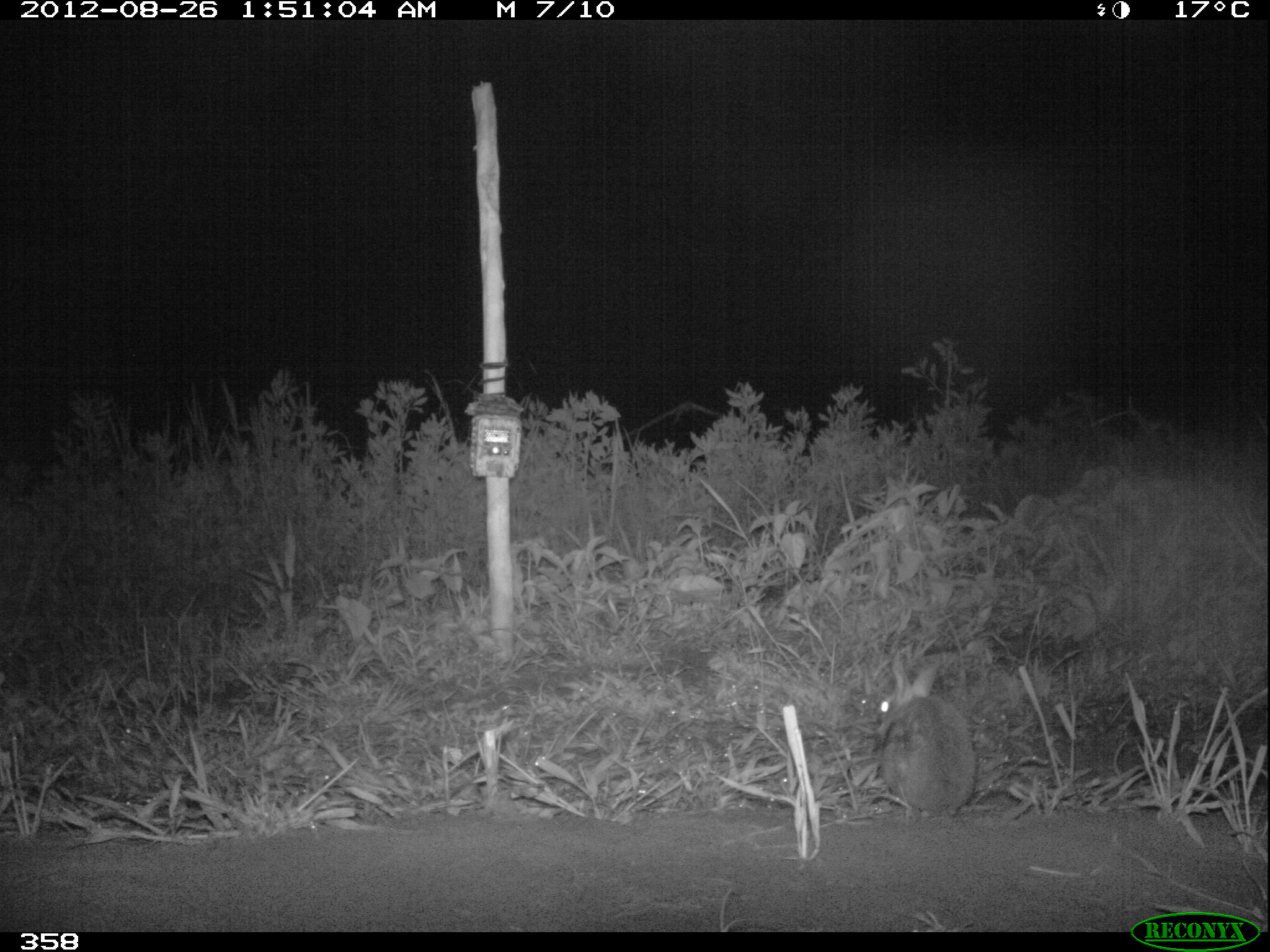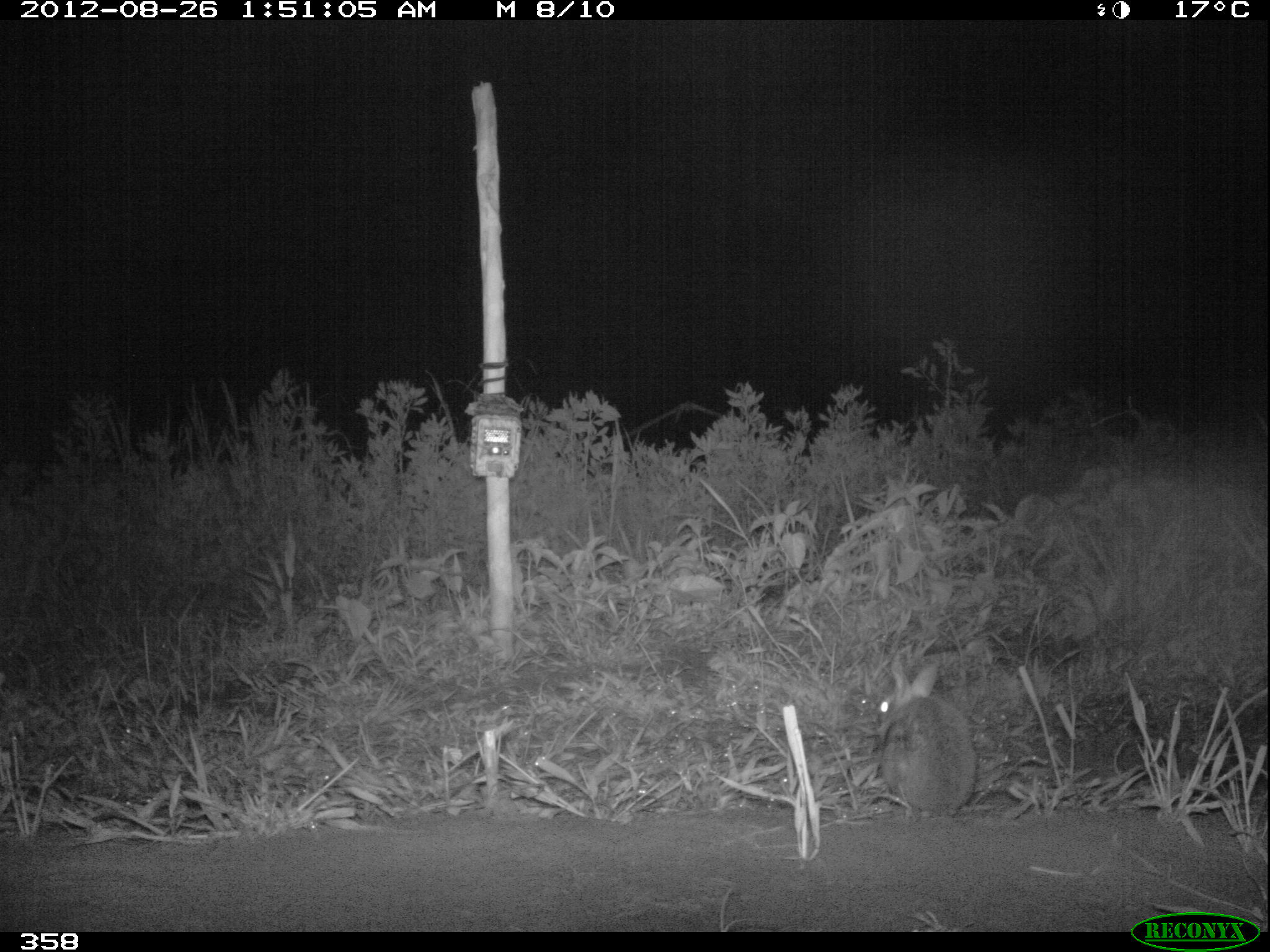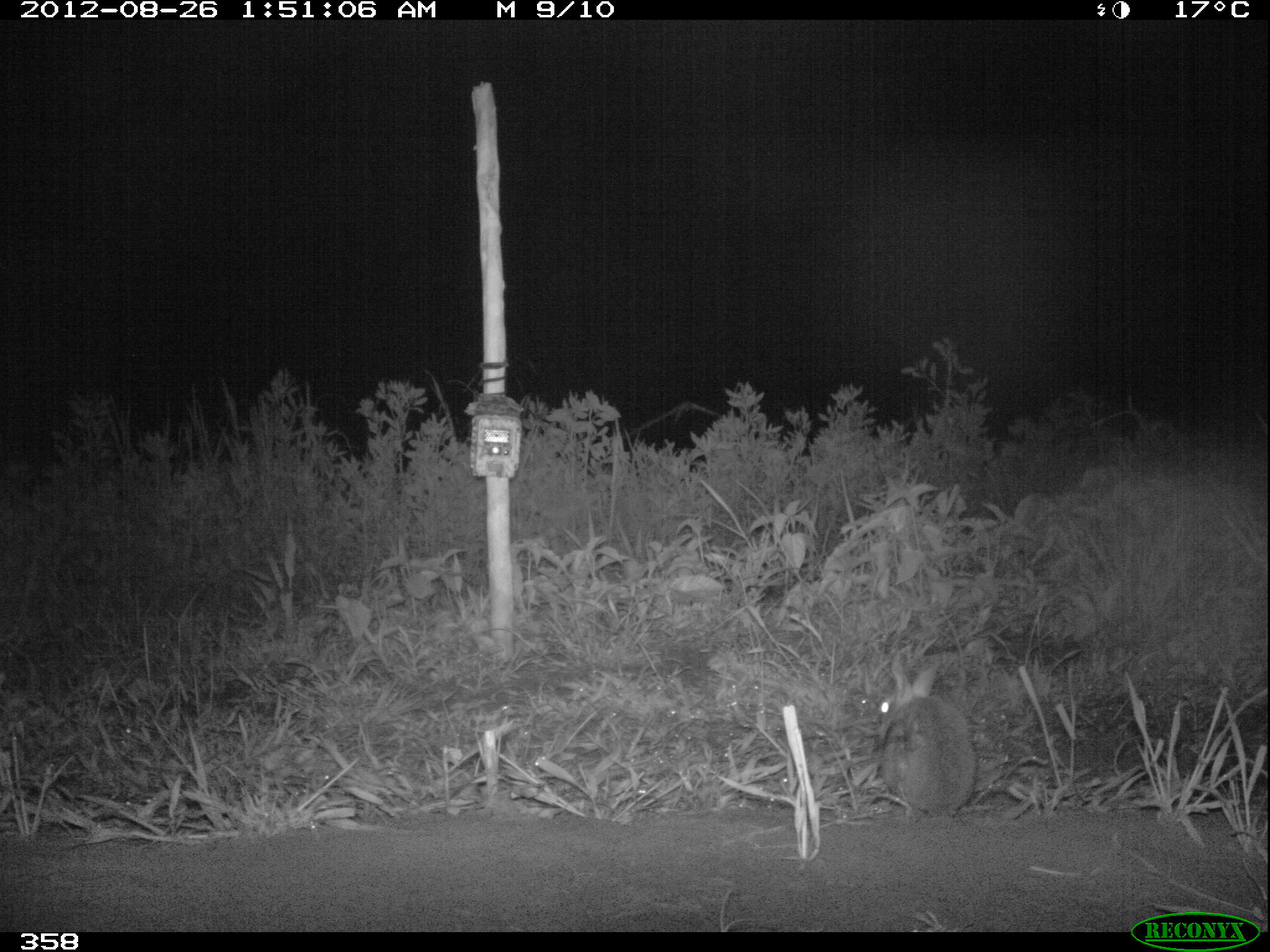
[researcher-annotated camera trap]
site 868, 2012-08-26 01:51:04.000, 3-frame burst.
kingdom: Animalia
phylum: Chordata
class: Mammalia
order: Lagomorpha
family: Leporidae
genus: Sylvilagus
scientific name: Sylvilagus brasiliensis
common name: tapeti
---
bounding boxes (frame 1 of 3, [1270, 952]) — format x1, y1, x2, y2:
sylvilagus brasiliensis: 876, 655, 977, 808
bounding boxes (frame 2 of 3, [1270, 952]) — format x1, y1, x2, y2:
sylvilagus brasiliensis: 876, 654, 977, 812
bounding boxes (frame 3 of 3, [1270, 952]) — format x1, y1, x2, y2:
sylvilagus brasiliensis: 872, 654, 975, 807